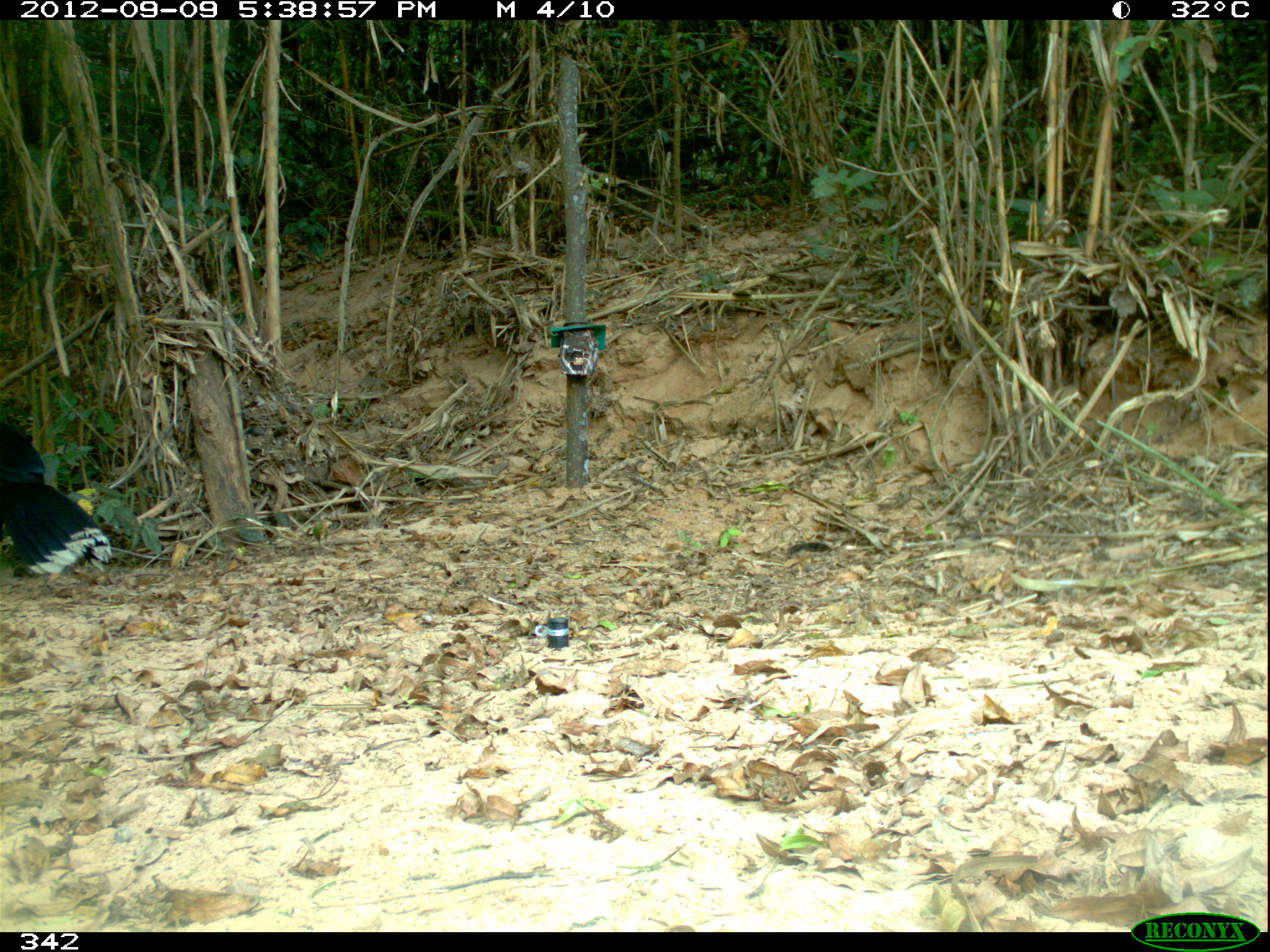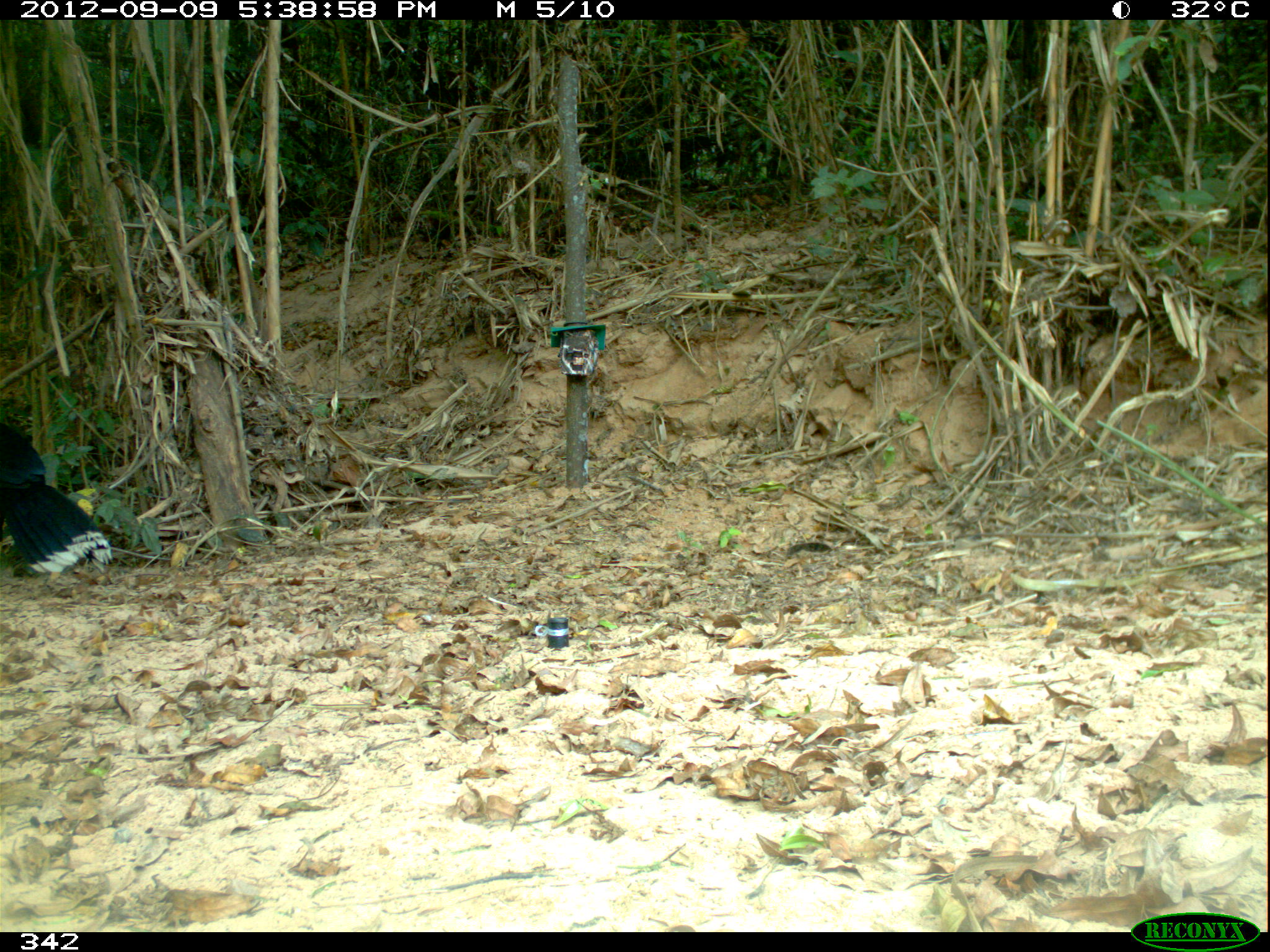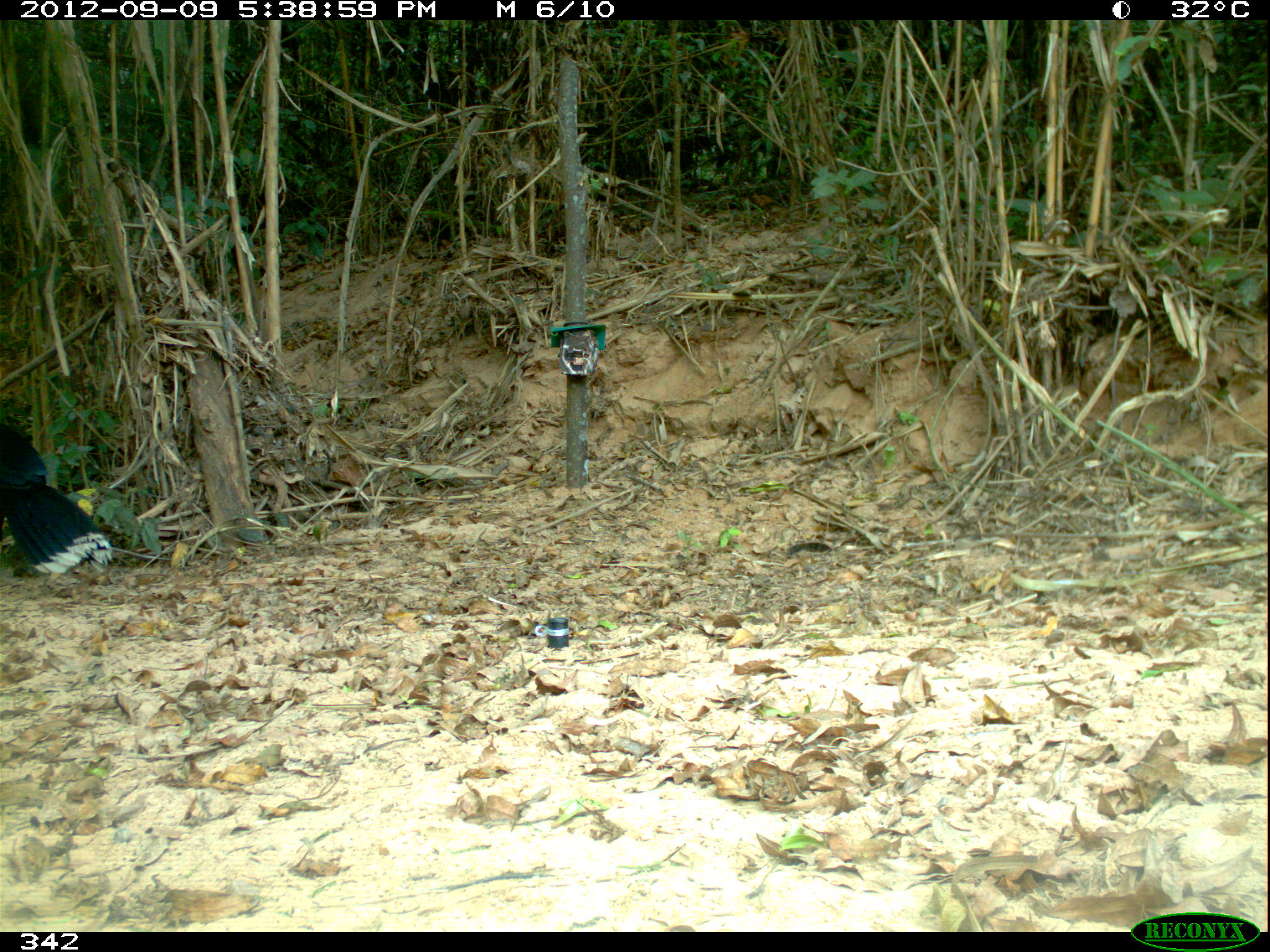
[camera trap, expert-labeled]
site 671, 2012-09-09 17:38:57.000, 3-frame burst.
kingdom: Animalia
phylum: Chordata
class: Aves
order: Galliformes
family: Cracidae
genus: Mitu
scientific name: Mitu tuberosum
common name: razor-billed curassow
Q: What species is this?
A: Mitu tuberosum (razor-billed curassow).